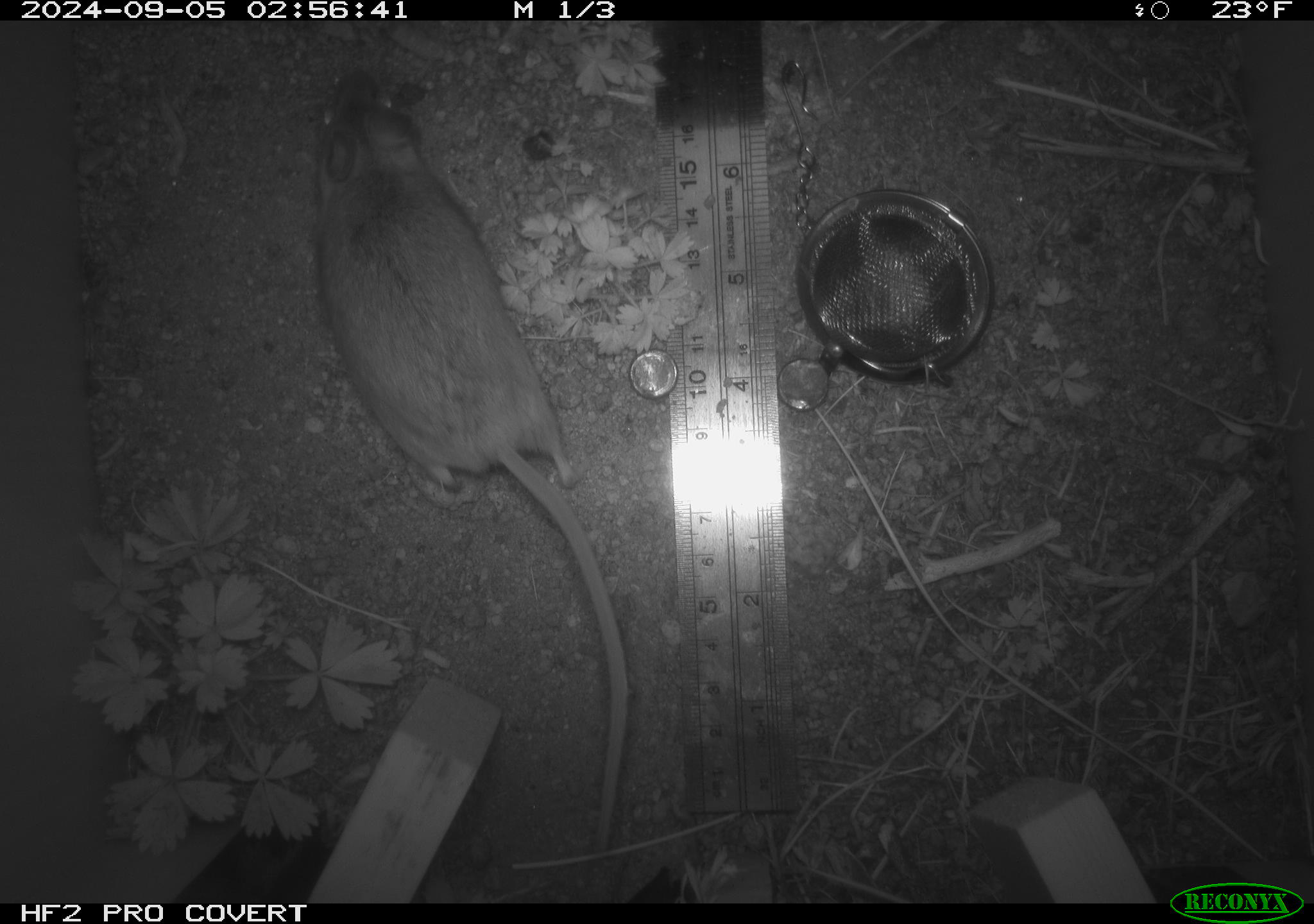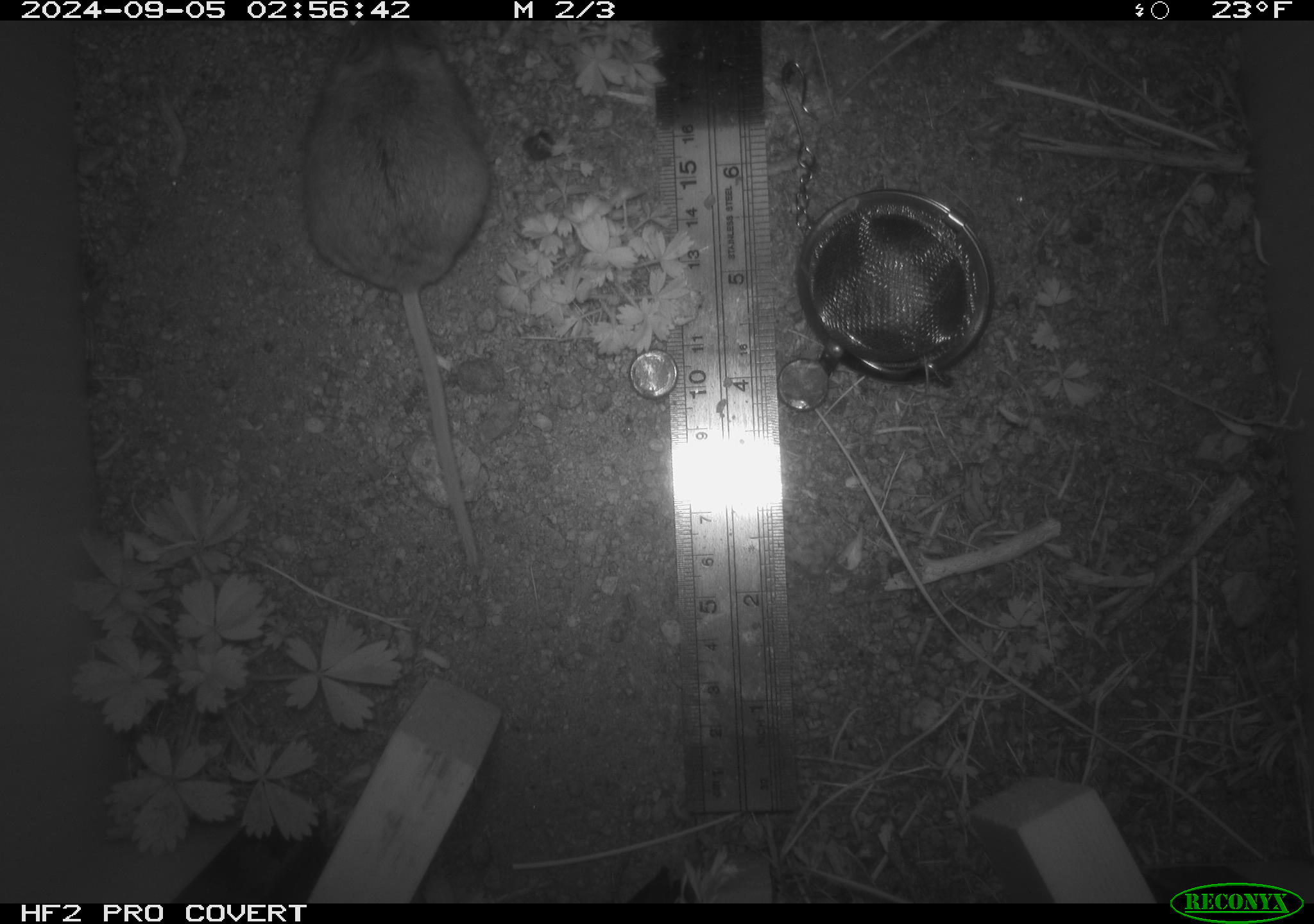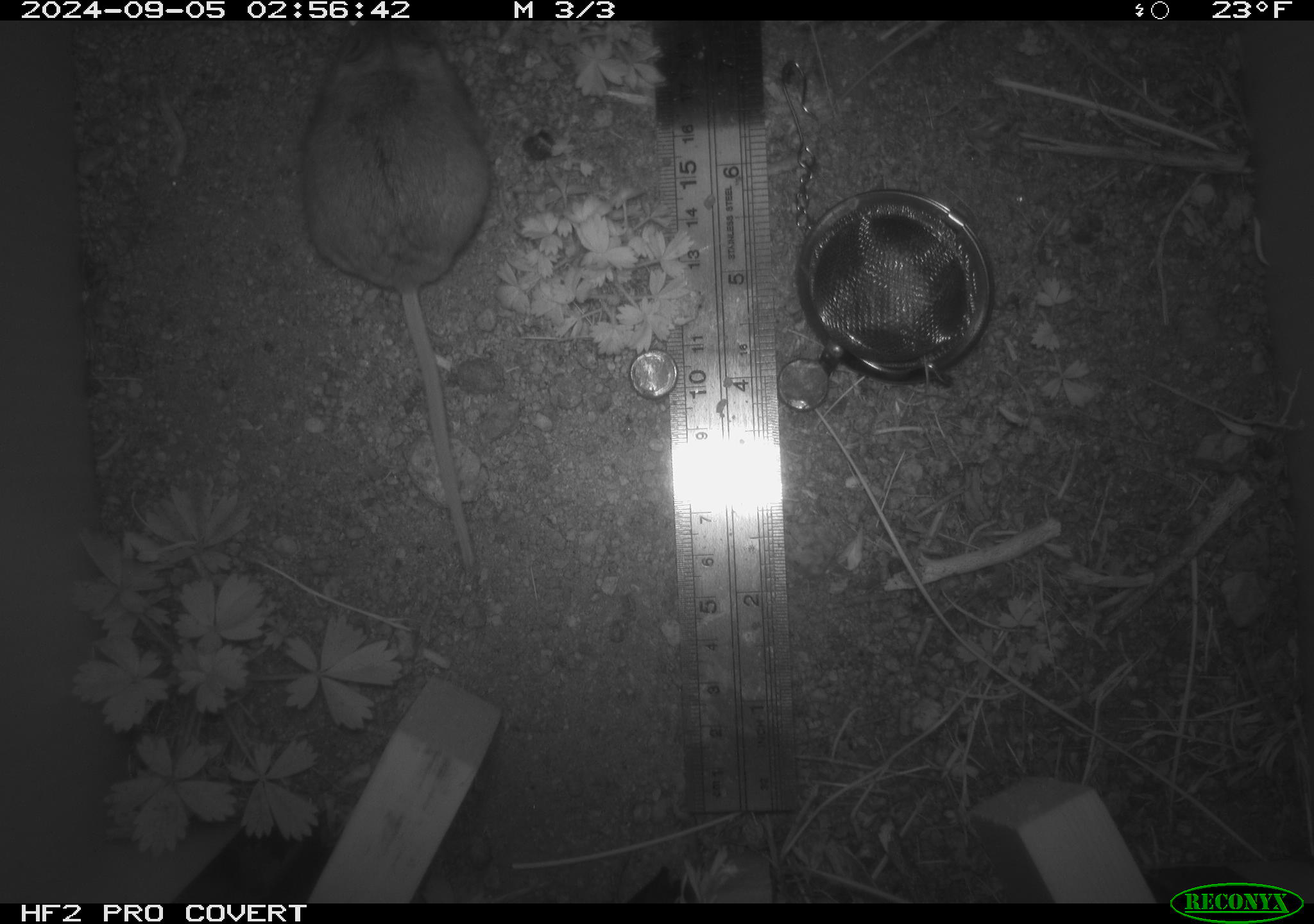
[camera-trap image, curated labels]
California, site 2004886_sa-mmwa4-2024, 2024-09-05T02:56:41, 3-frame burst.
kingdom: Animalia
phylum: Chordata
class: Mammalia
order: Rodentia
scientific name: Rodentia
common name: mouse species